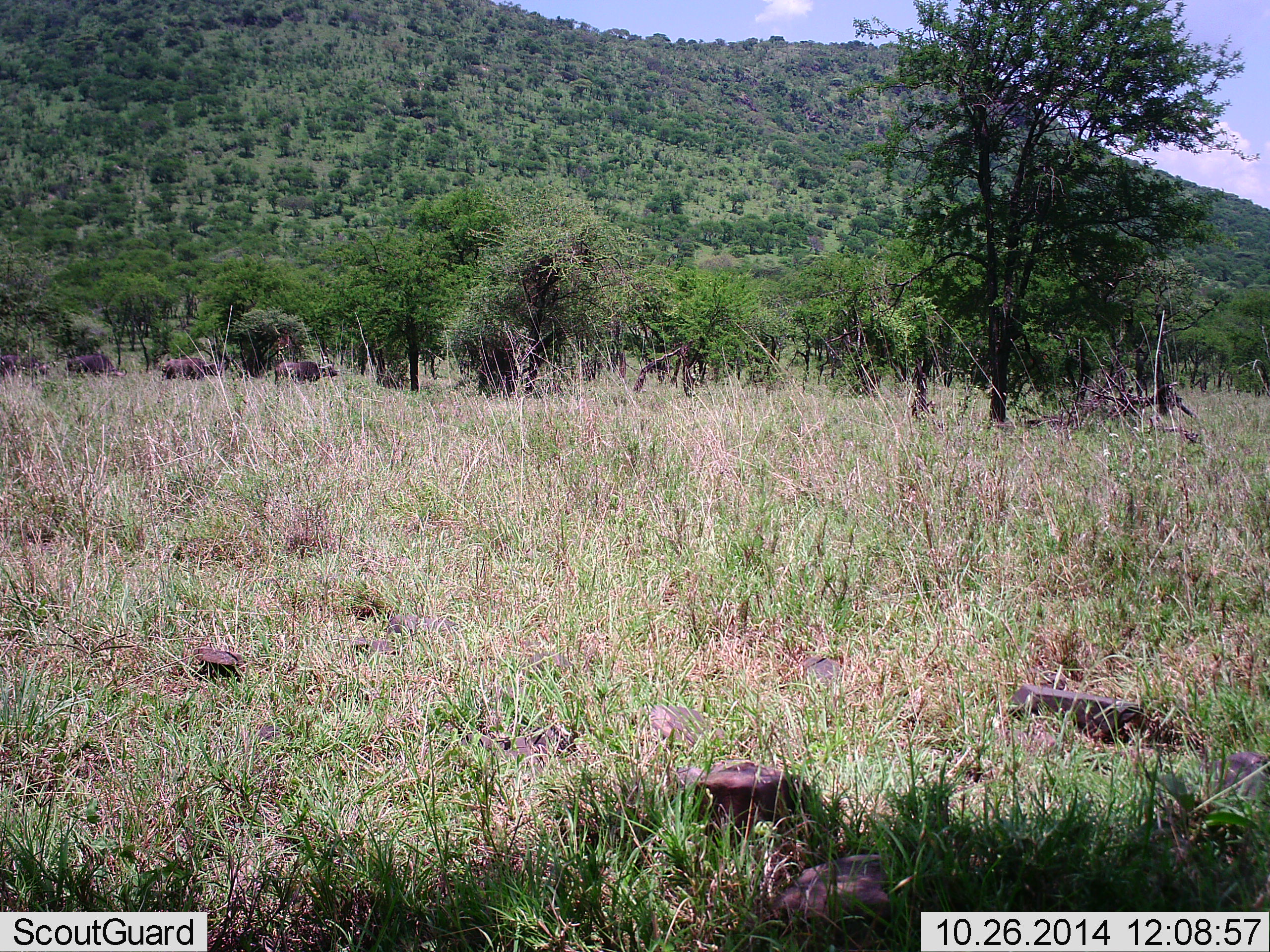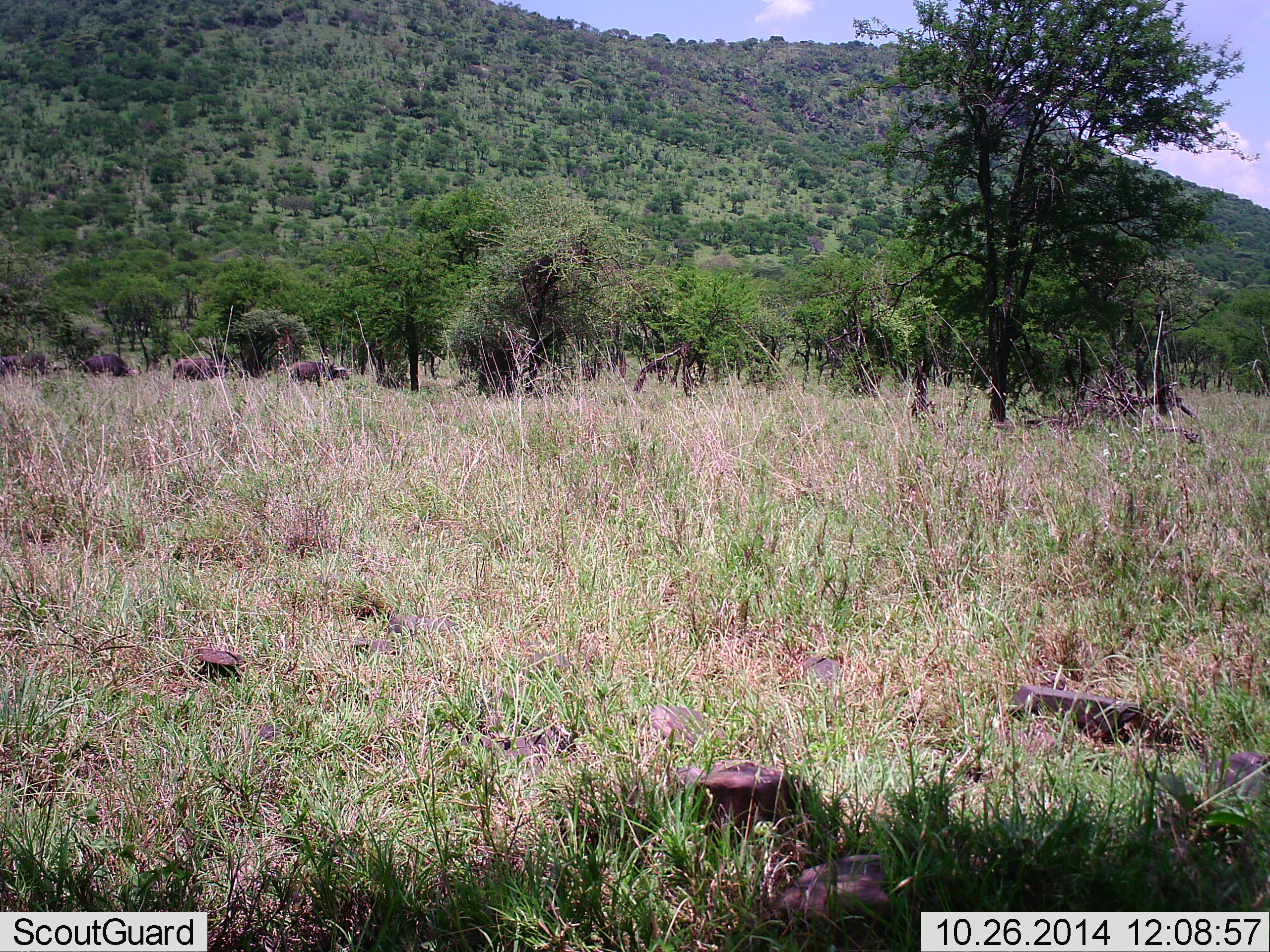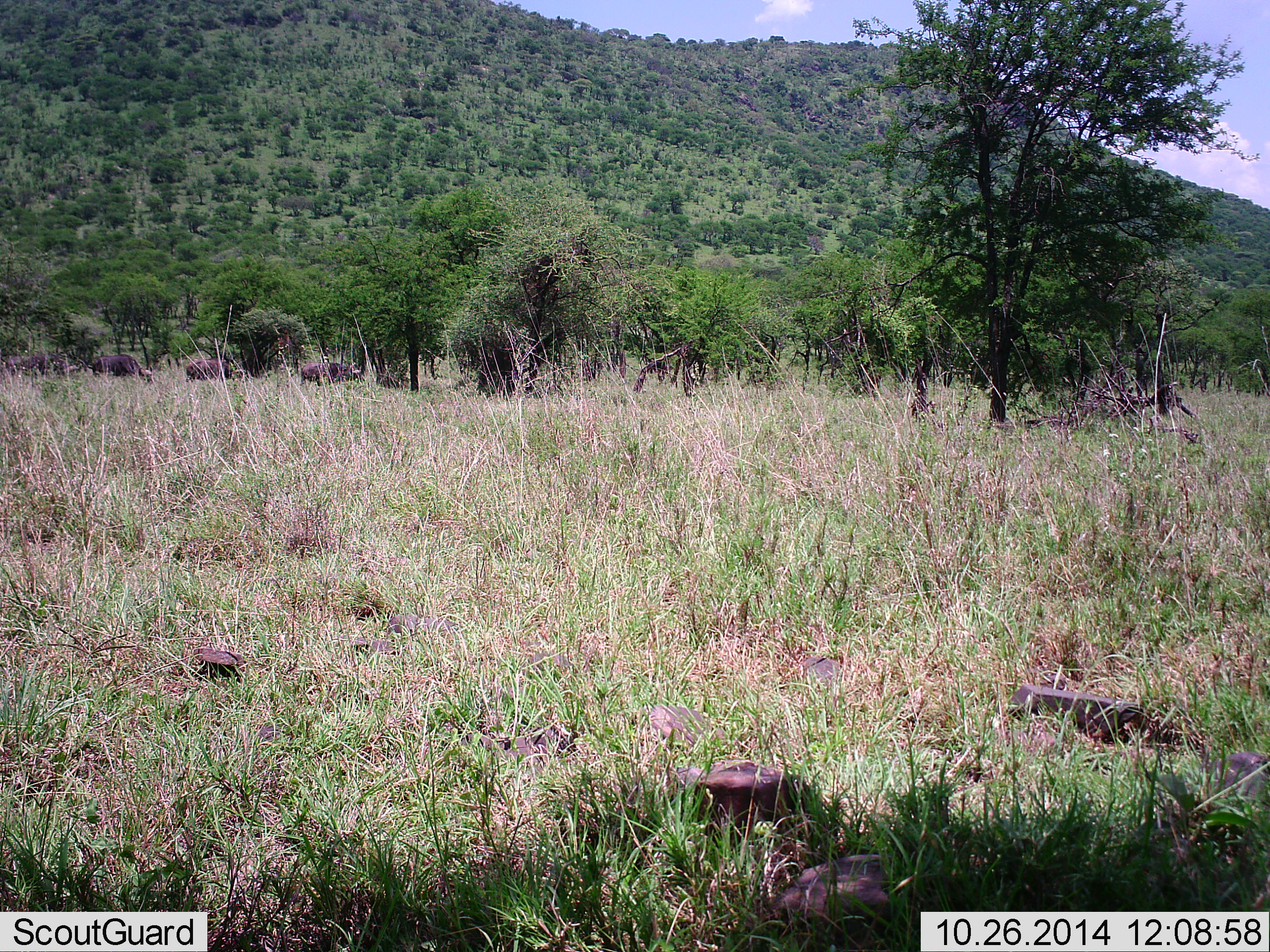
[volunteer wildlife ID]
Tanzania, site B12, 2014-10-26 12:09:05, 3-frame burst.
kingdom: Animalia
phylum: Chordata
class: Mammalia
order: Artiodactyla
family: Bovidae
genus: Syncerus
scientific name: Syncerus caffer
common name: cape buffalo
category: buffalo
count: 4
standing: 0%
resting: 0%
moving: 90%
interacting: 10%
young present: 0%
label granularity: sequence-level